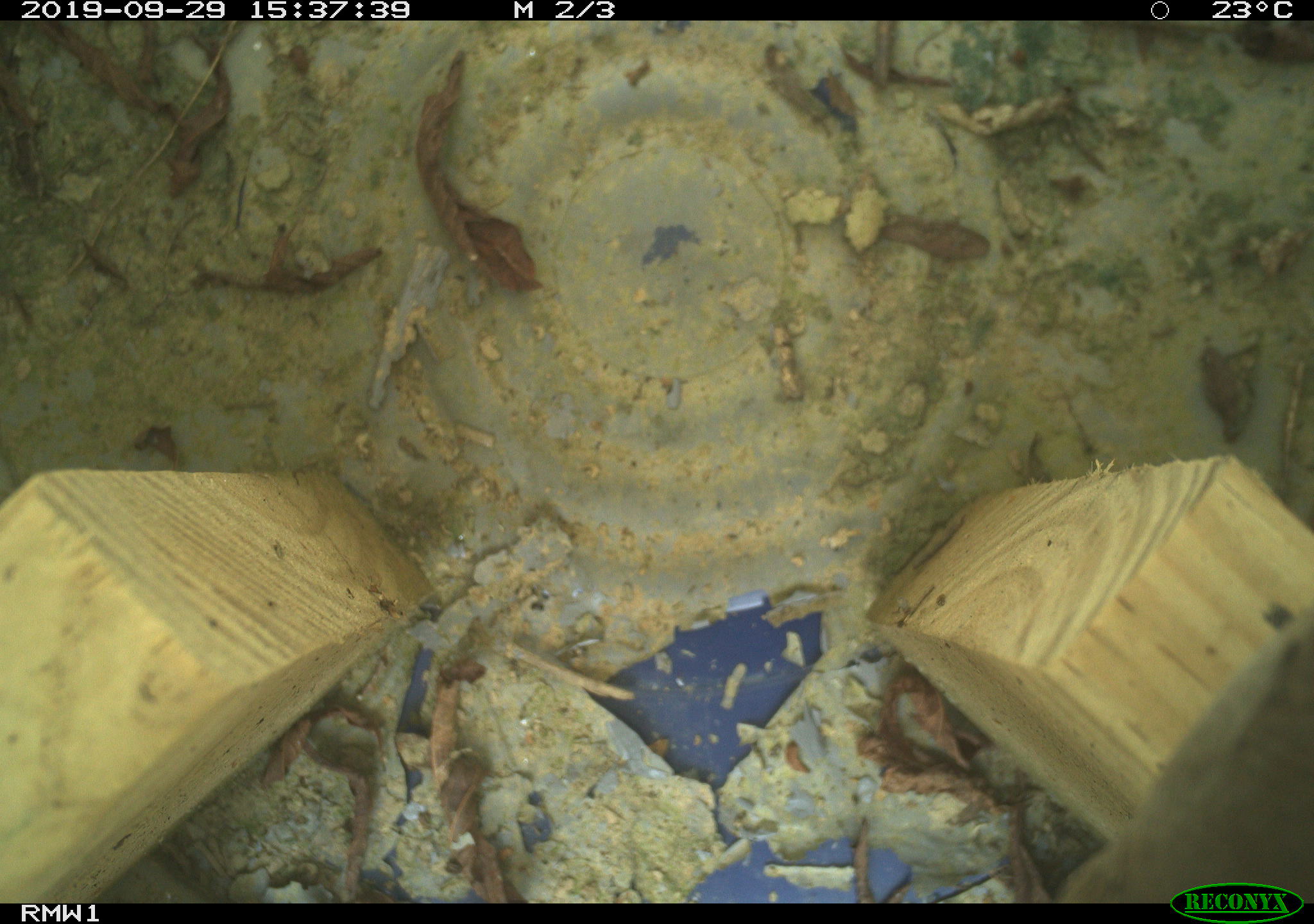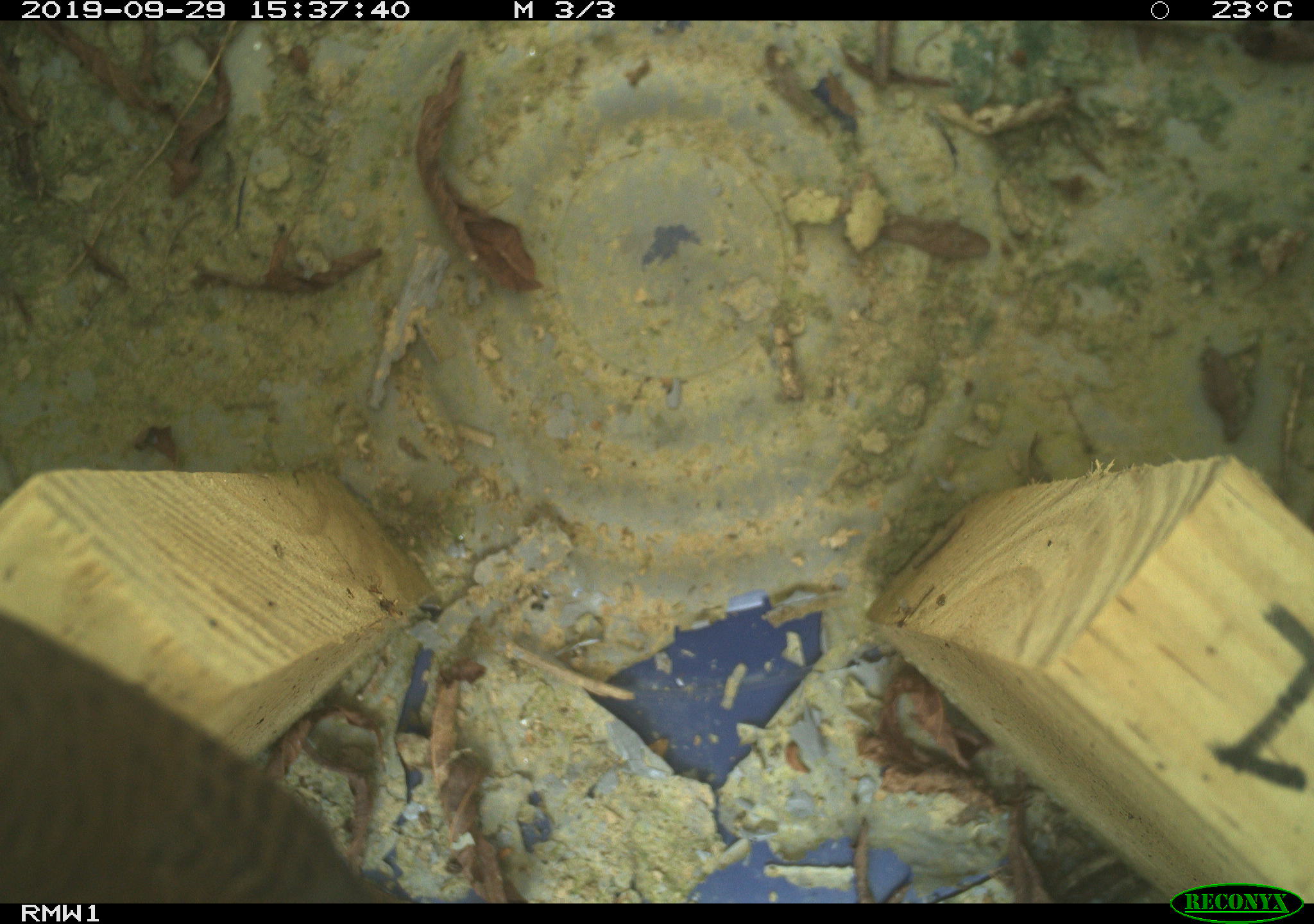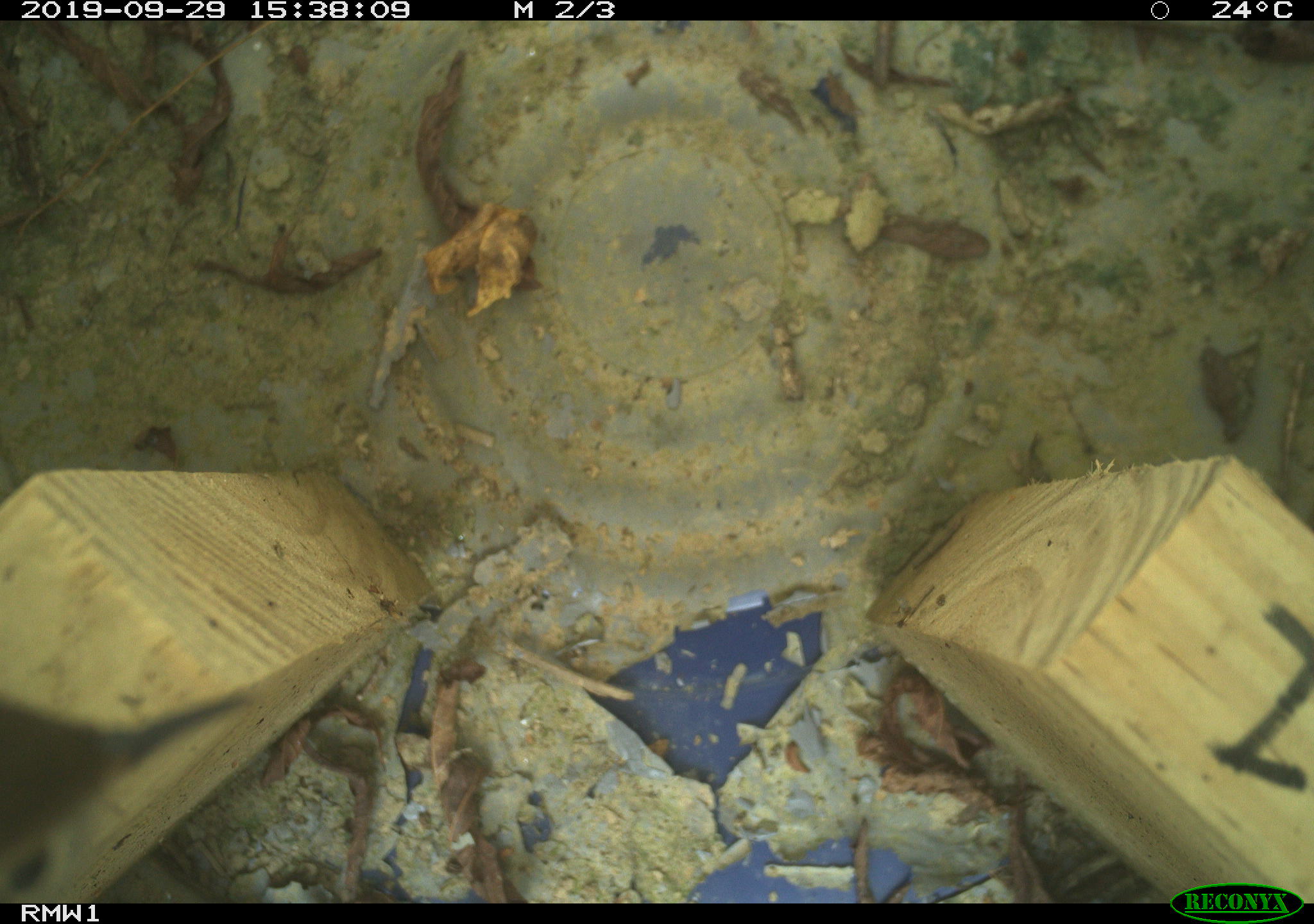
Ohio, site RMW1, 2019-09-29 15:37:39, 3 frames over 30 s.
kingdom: Animalia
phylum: Chordata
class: Aves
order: Passeriformes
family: Troglodytidae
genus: Troglodytes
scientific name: Troglodytes aedon aedon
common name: northern house wren